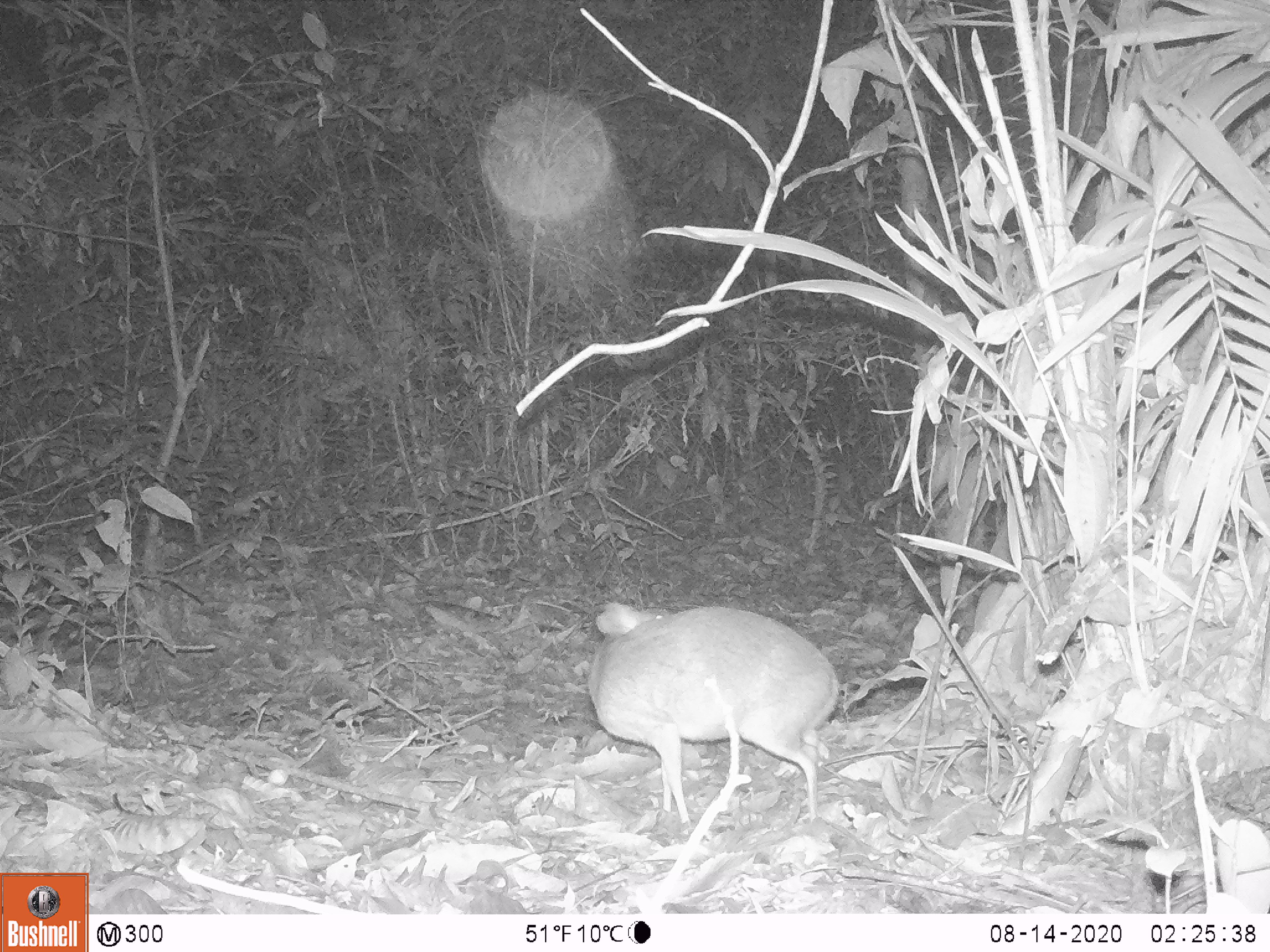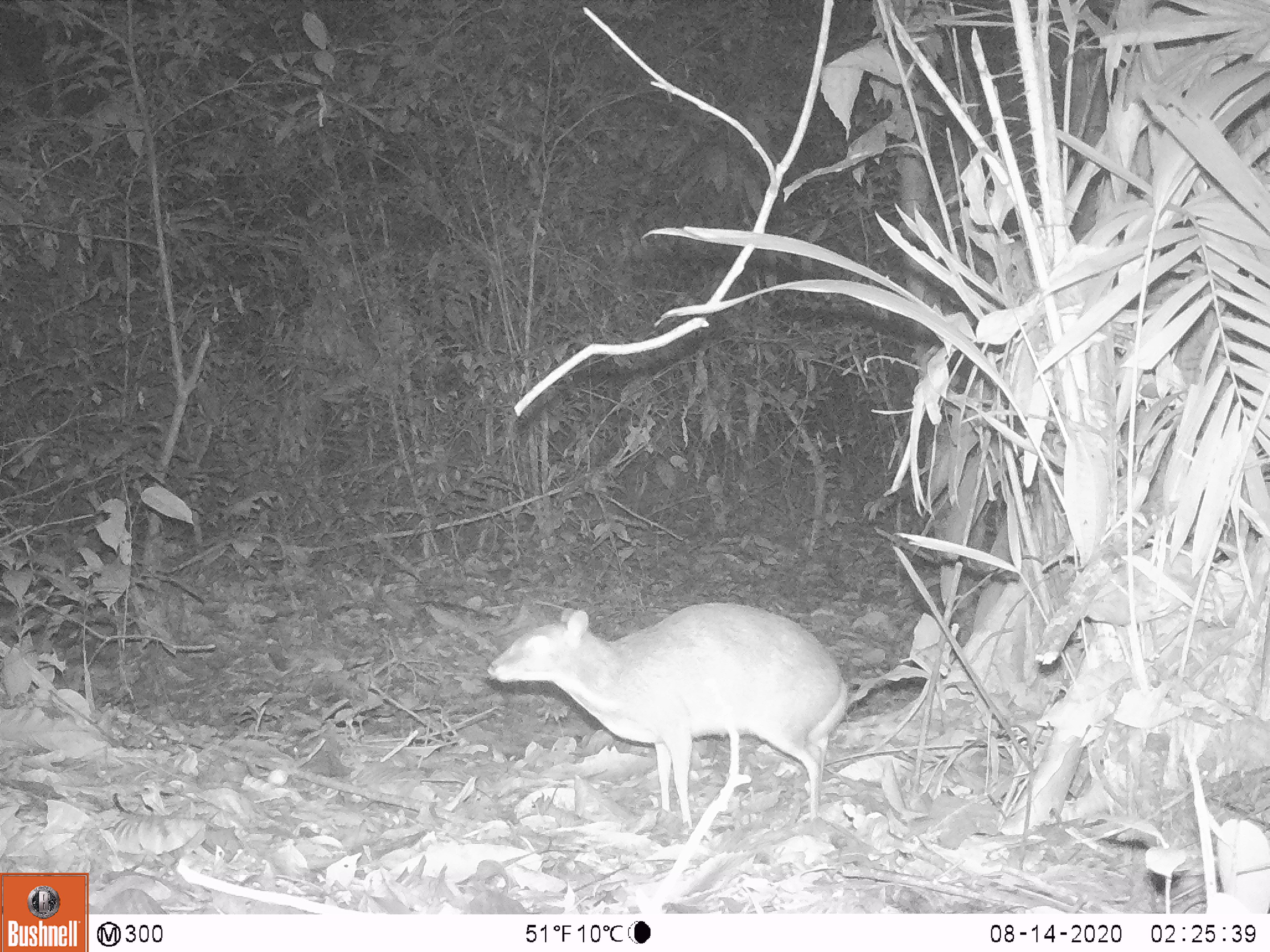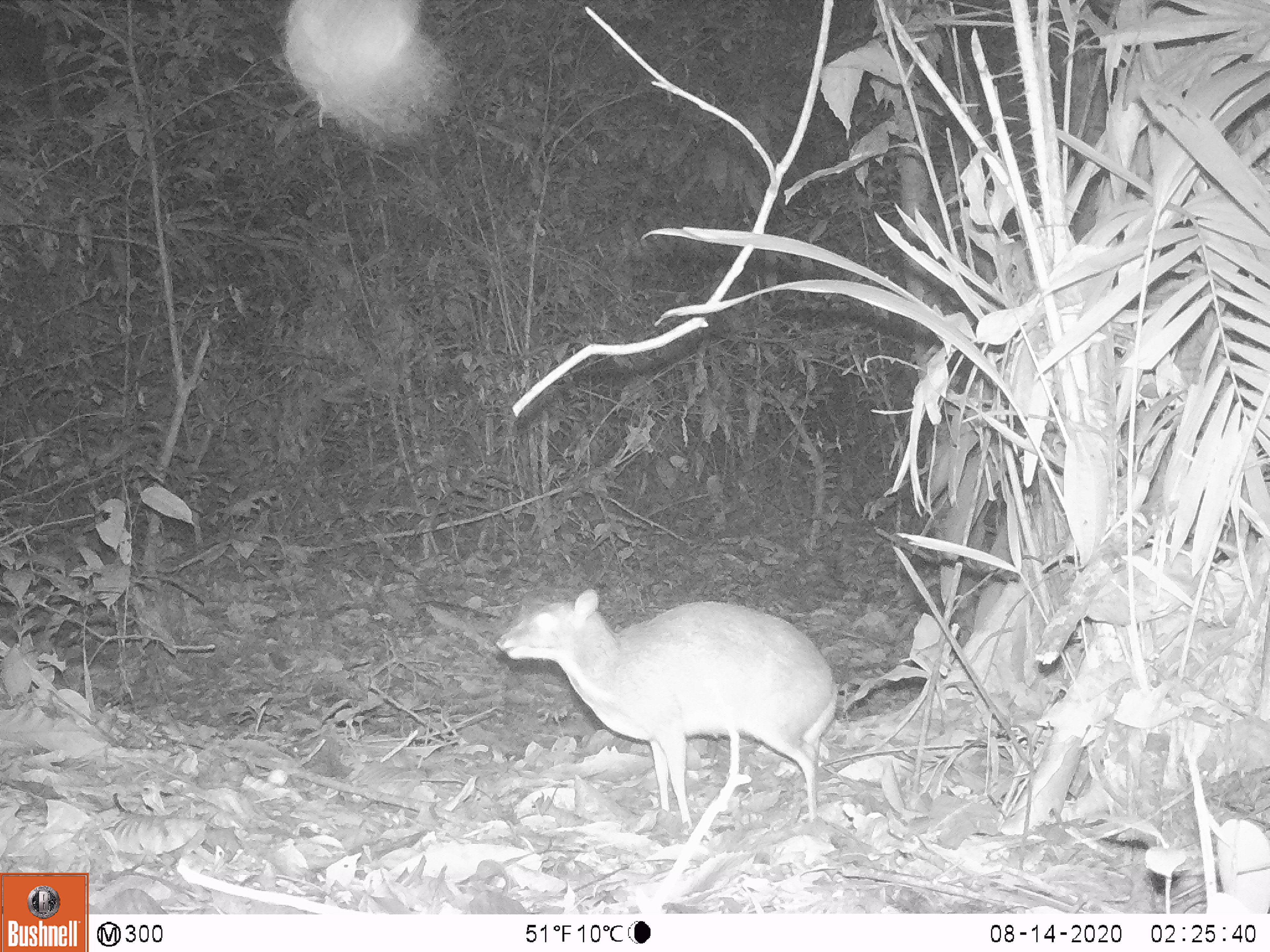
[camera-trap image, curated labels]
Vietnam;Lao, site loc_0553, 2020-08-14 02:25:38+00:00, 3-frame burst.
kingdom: Animalia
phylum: Chordata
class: Mammalia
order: Artiodactyla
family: Tragulidae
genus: Moschiola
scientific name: Moschiola meminna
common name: chevrotain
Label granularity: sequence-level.